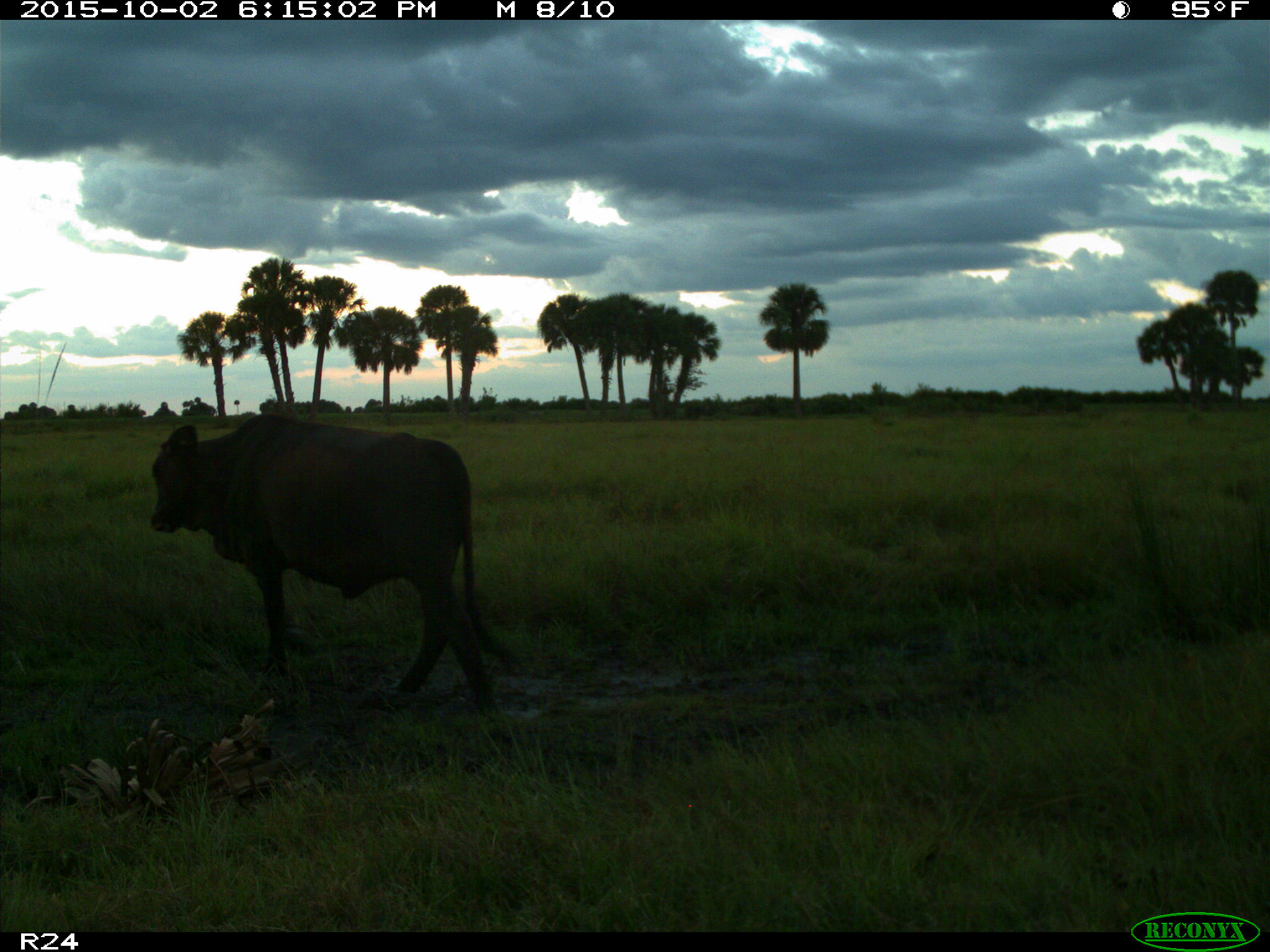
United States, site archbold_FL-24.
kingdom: Animalia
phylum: Chordata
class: Mammalia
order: Artiodactyla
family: Bovidae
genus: Bos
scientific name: Bos taurus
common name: domestic cow